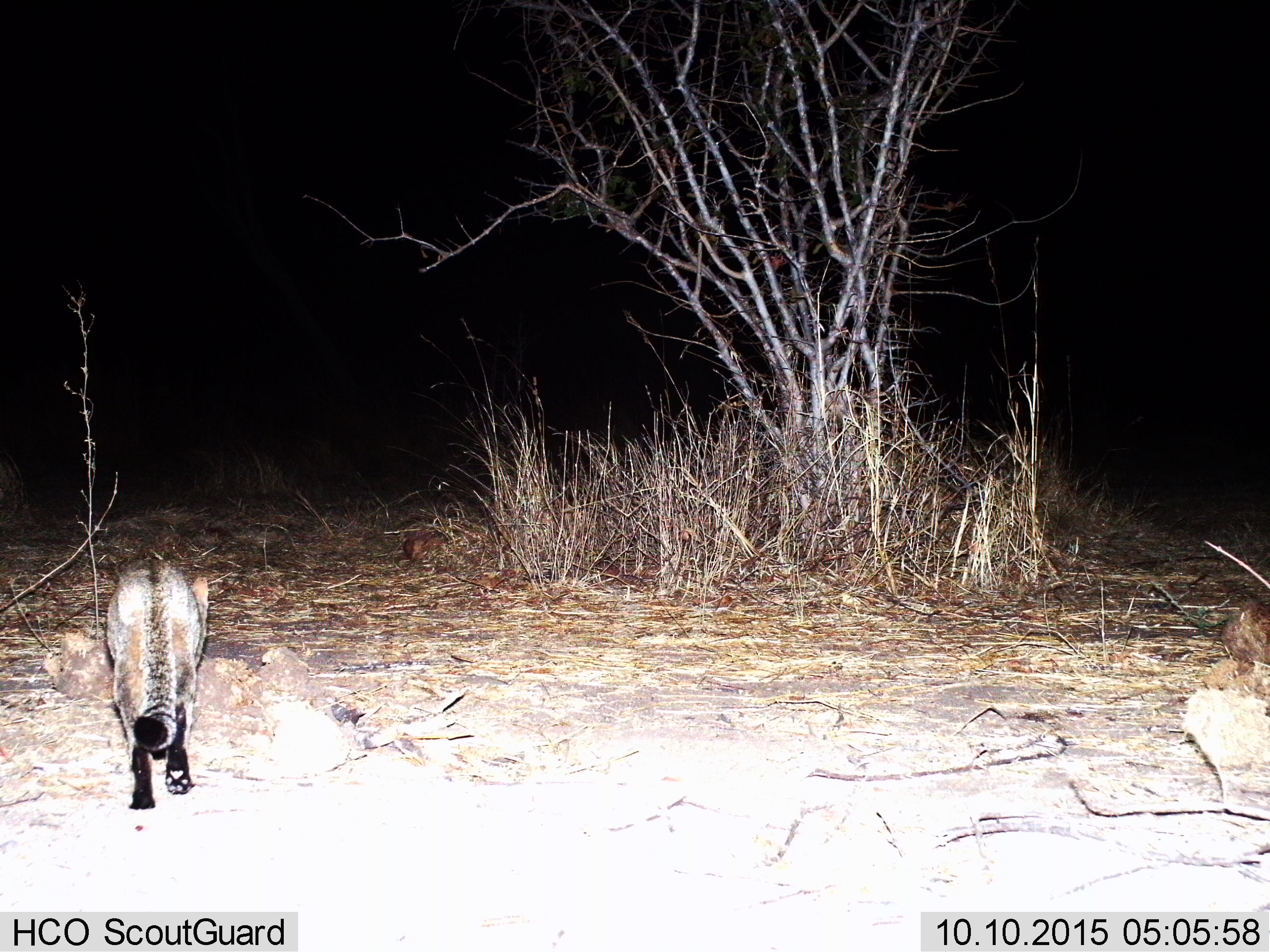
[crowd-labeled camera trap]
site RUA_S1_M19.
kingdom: Animalia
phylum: Chordata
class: Mammalia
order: Carnivora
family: Felidae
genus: Felis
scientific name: Felis lybica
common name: african wild cat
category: africanwildcat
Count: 1.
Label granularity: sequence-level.